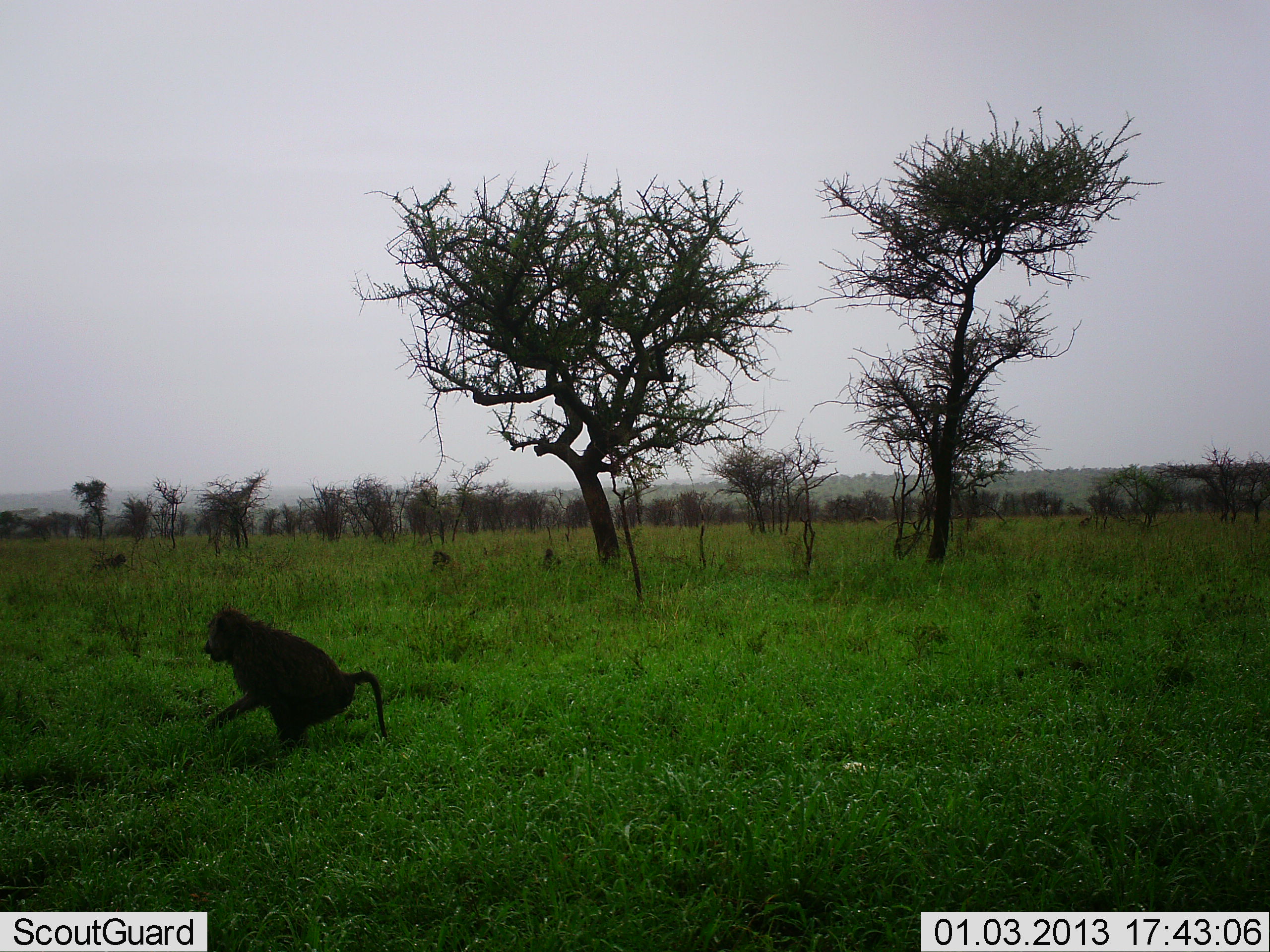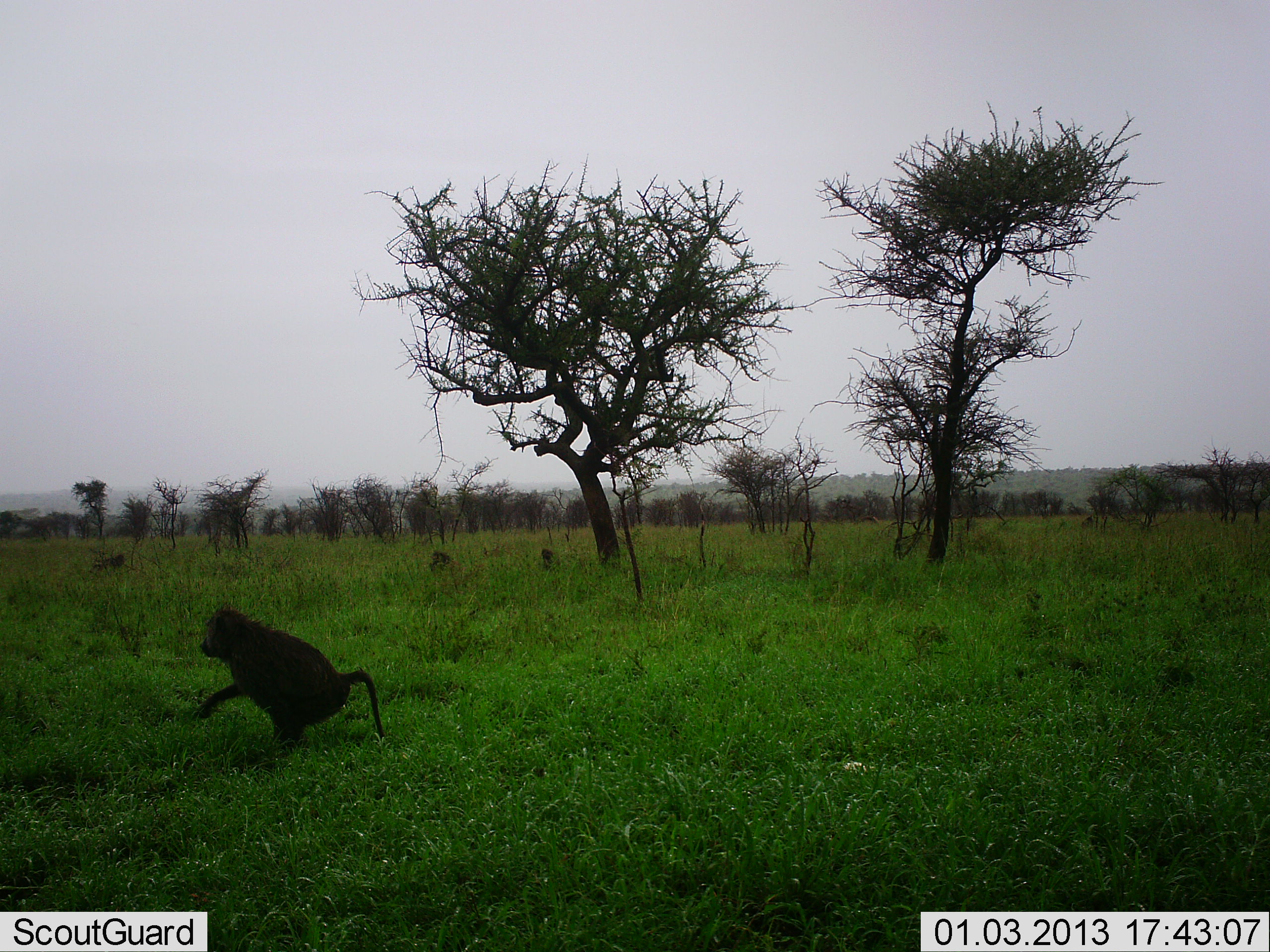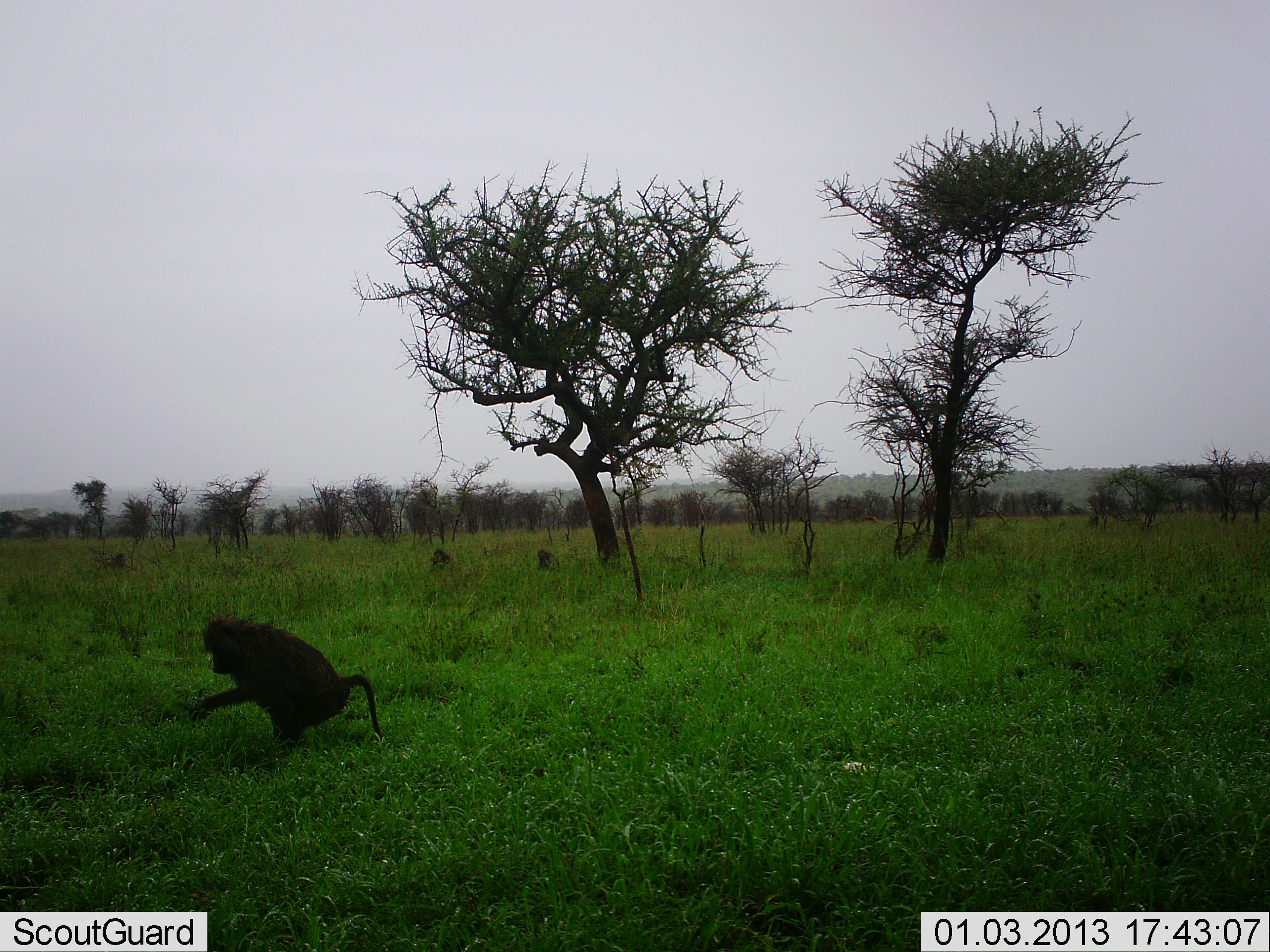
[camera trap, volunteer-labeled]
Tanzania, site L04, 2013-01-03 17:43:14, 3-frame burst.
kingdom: Animalia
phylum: Chordata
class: Mammalia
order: Primates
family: Cercopithecidae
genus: Papio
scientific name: Papio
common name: baboon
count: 4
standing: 31%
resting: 17%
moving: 11%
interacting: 3%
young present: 3%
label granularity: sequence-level